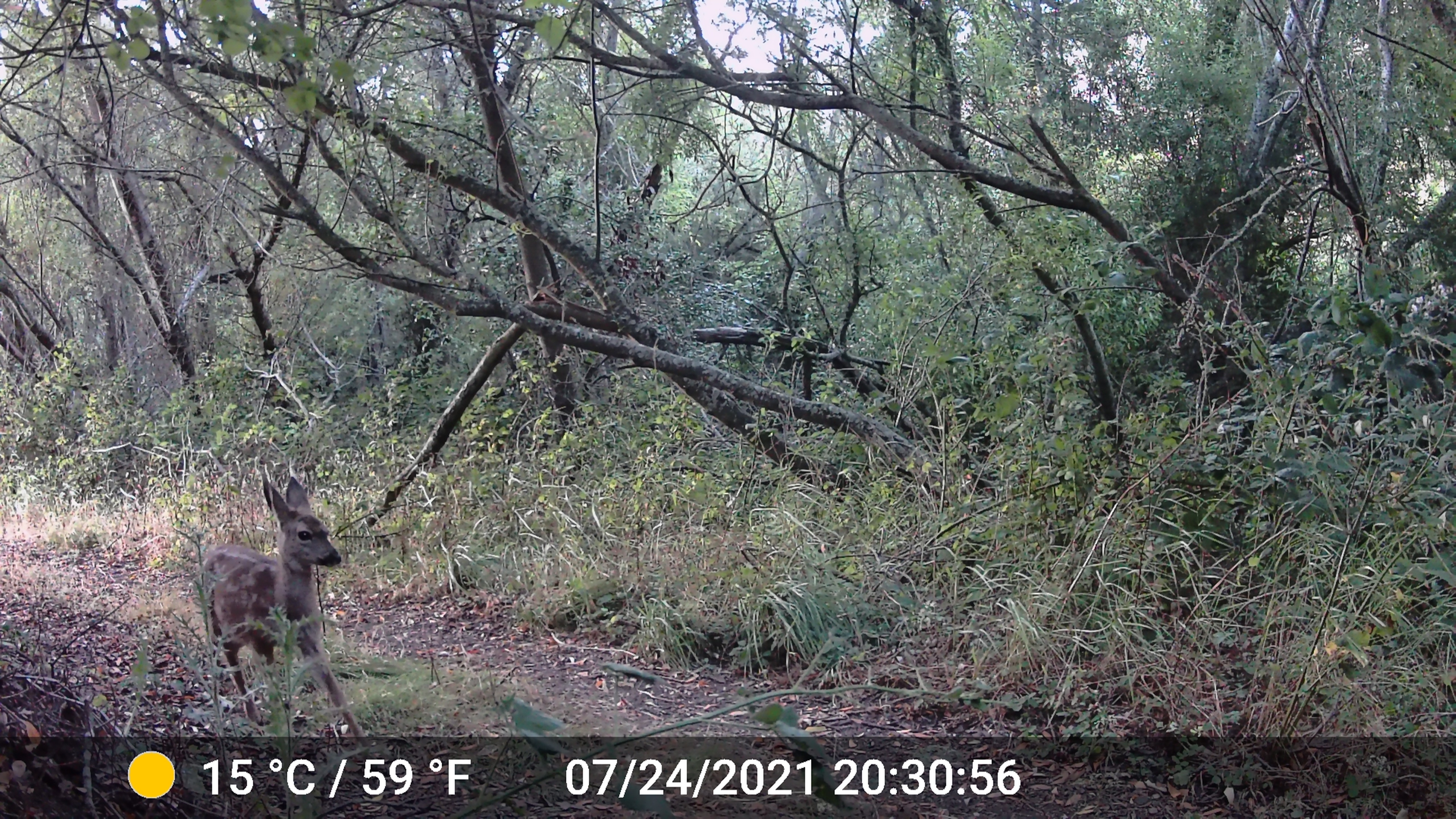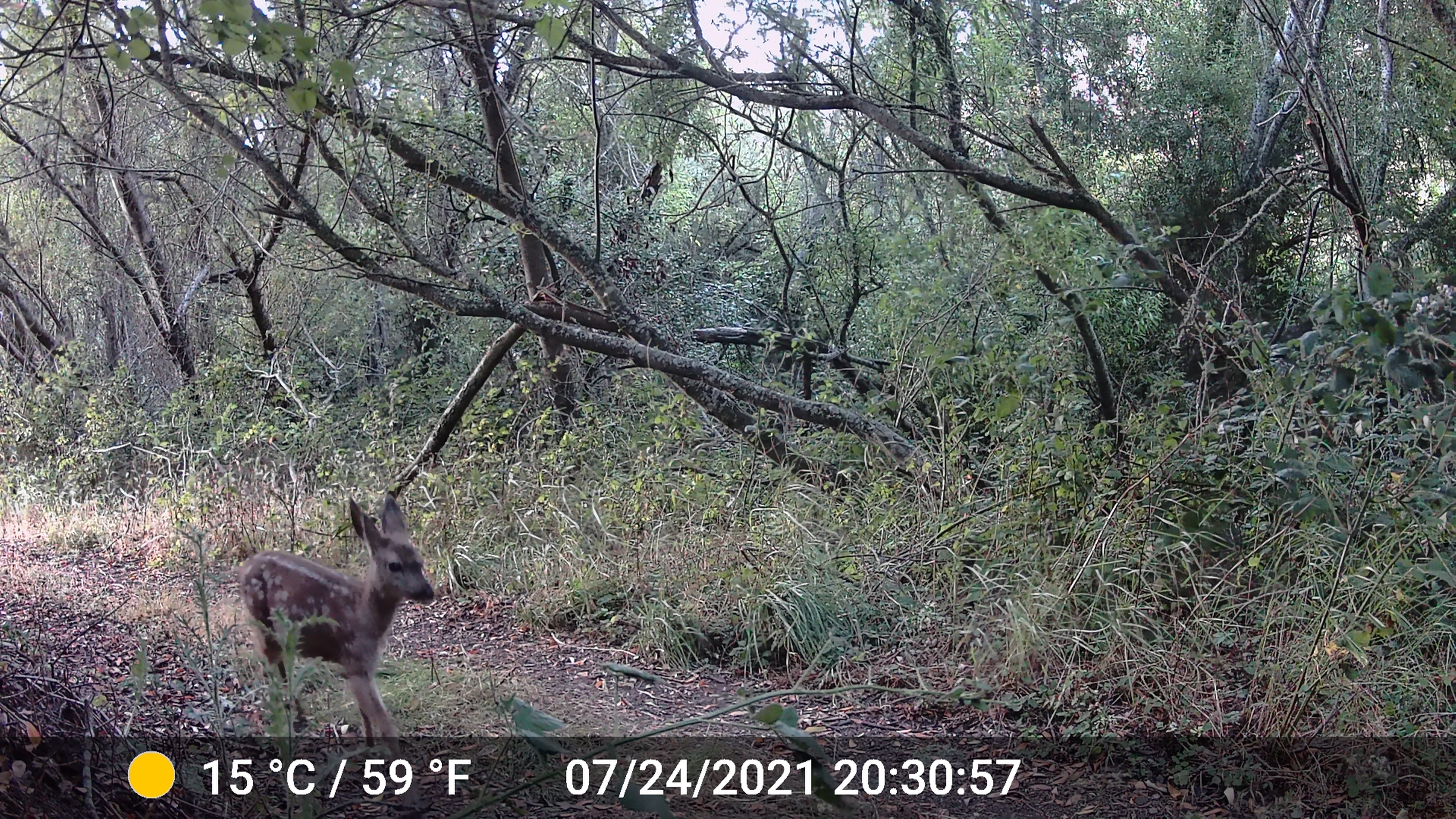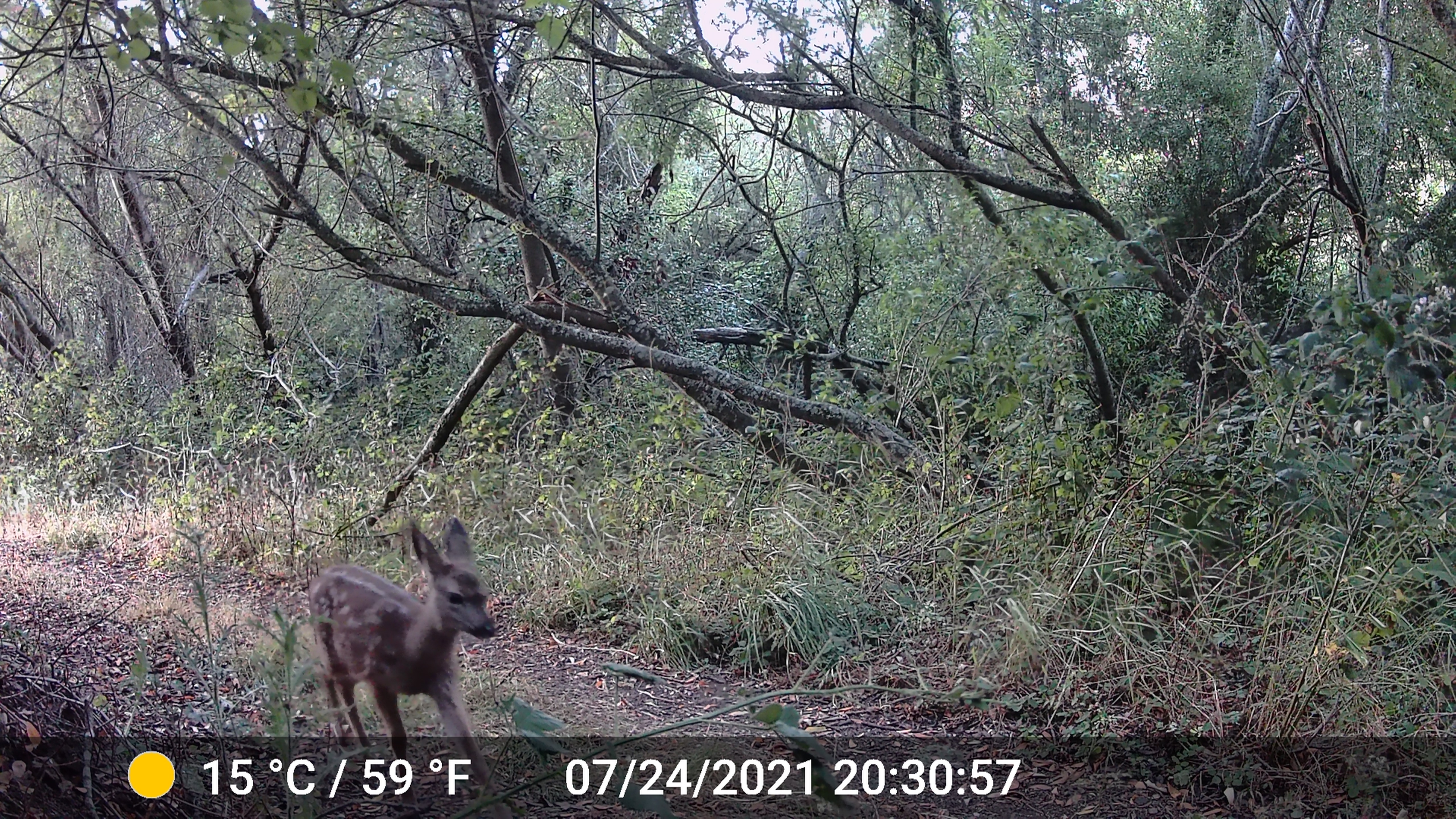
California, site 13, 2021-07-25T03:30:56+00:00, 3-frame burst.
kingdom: Animalia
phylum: Chordata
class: Mammalia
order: Artiodactyla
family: Cervidae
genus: Odocoileus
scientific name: Odocoileus hemionus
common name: mule deer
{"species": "mule deer (Odocoileus hemionus)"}